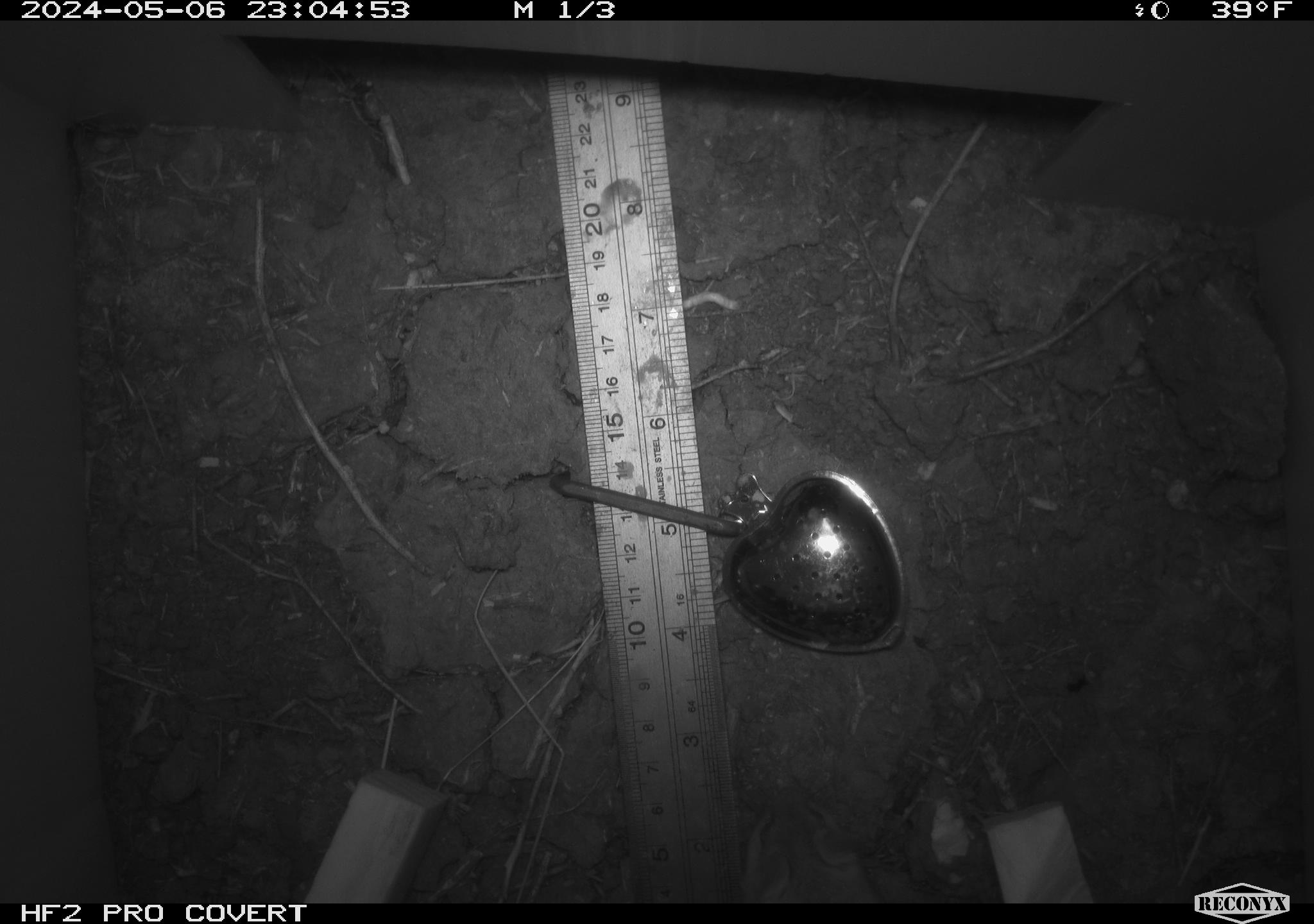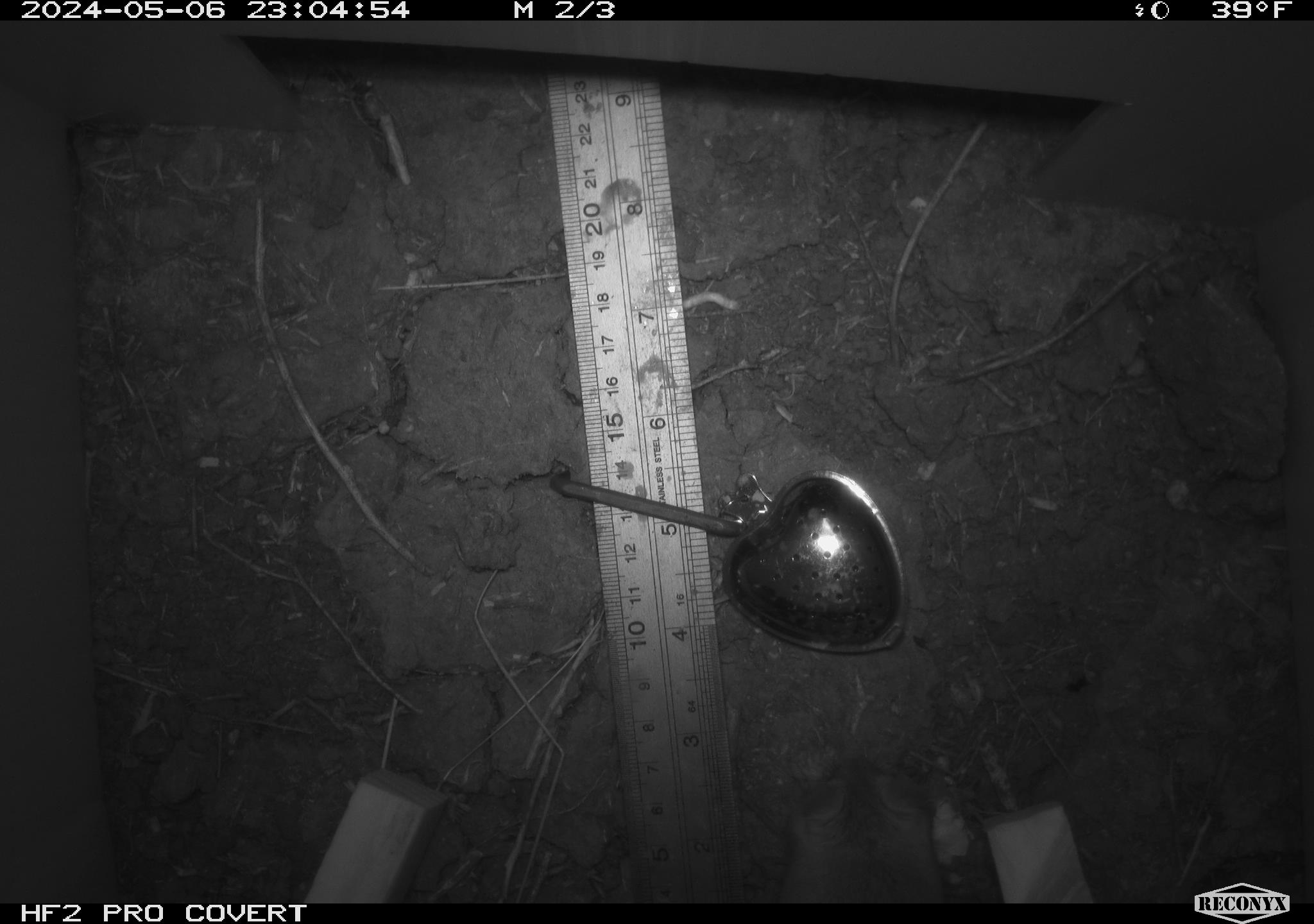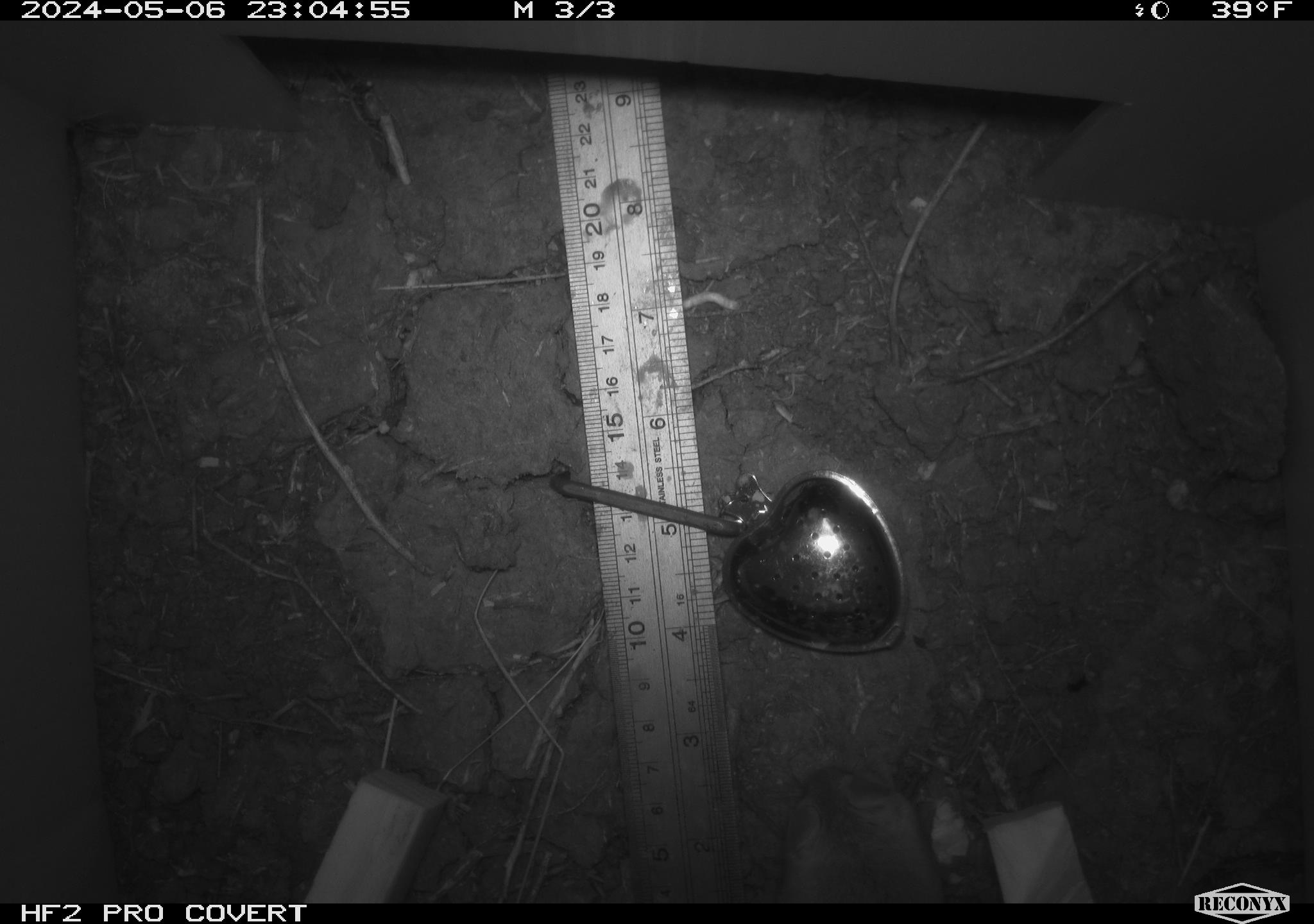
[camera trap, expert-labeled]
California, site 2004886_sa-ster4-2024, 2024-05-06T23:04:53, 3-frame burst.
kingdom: Animalia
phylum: Chordata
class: Mammalia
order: Rodentia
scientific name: Rodentia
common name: mouse species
Mouse species (Rodentia).